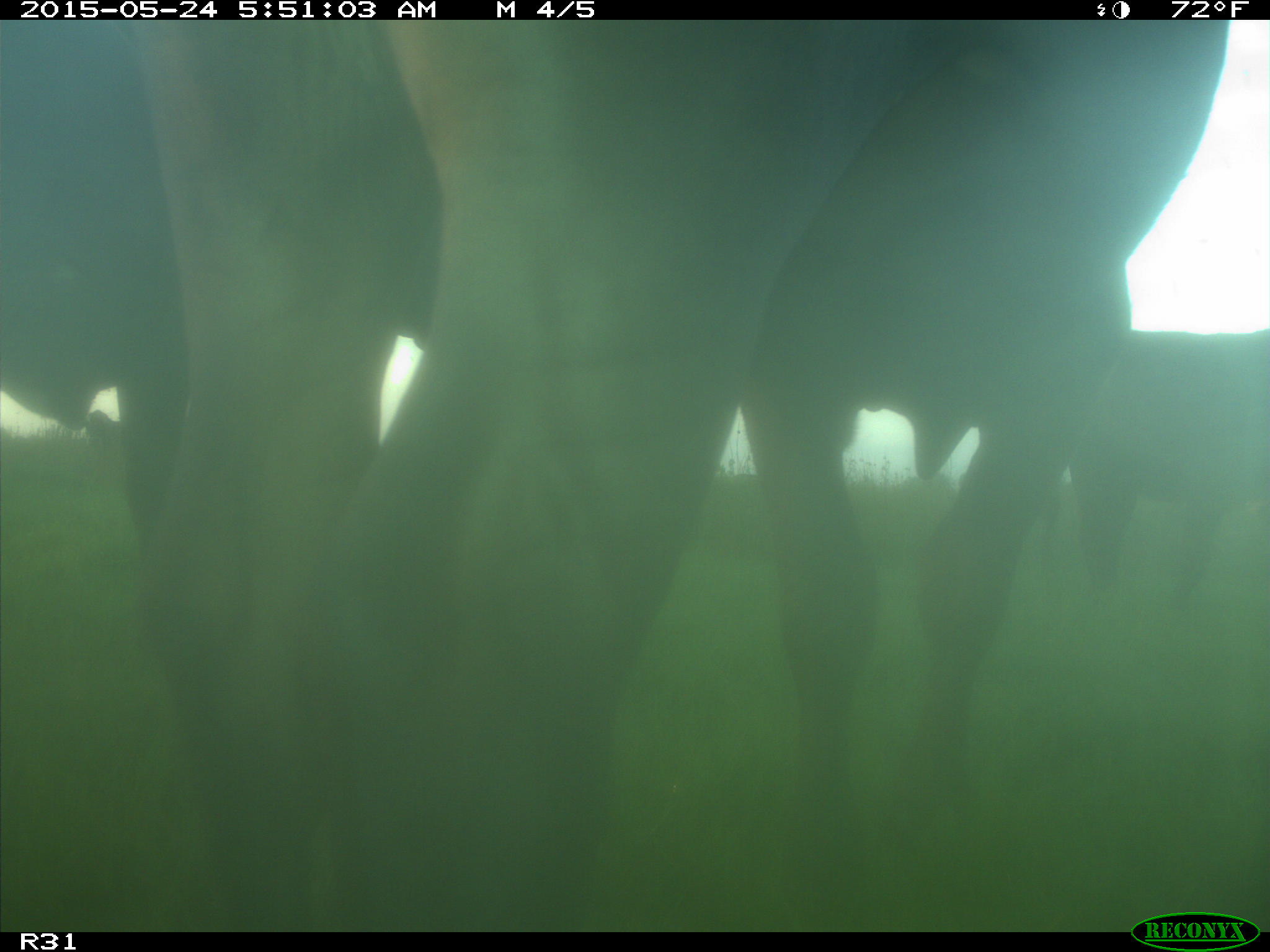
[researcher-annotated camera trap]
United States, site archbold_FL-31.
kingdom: Animalia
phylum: Chordata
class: Mammalia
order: Artiodactyla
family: Bovidae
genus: Bos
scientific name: Bos taurus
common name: domestic cow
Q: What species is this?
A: Bos taurus (domestic cow).